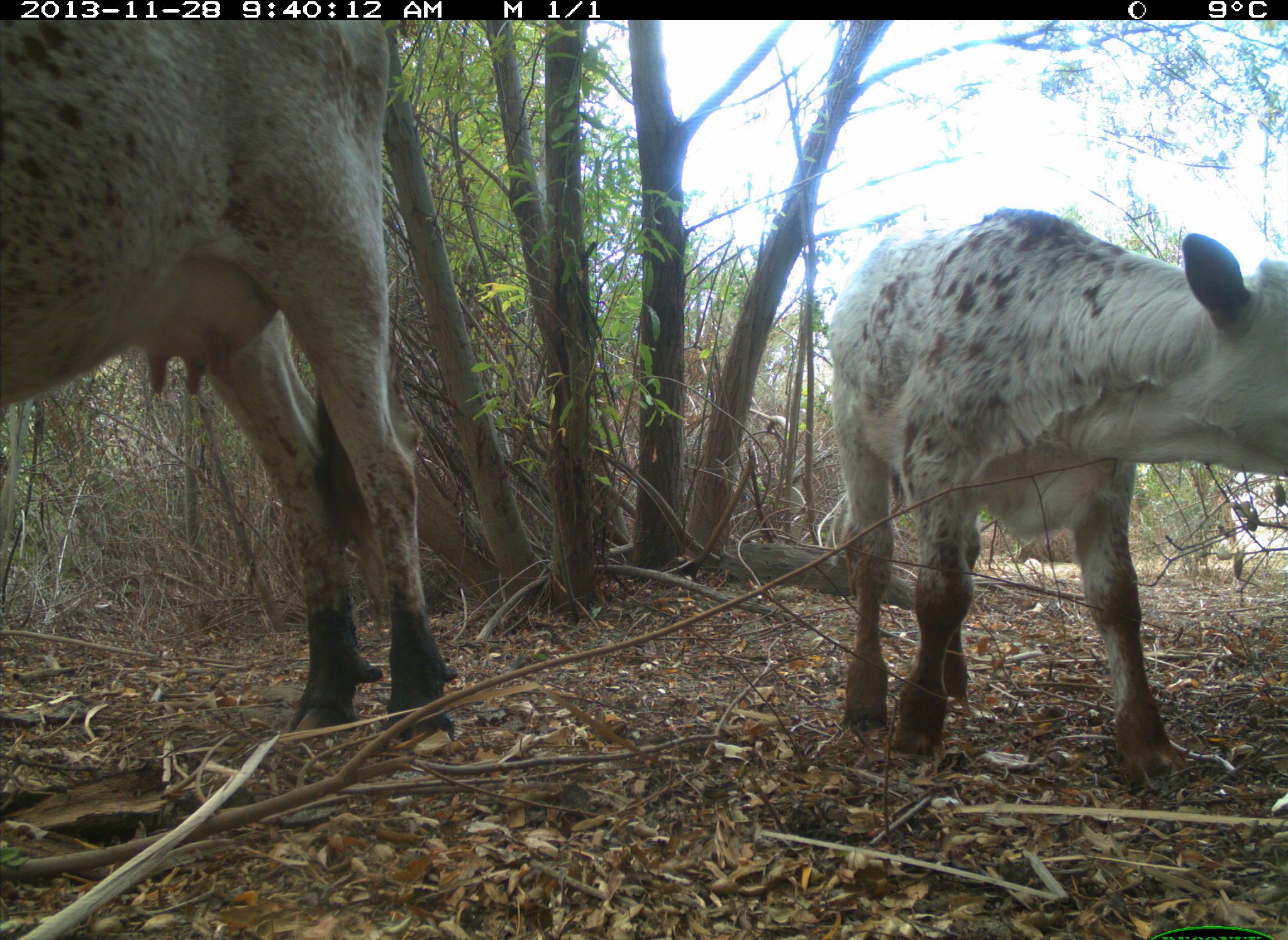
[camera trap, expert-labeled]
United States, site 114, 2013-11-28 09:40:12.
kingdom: Animalia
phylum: Chordata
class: Mammalia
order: Artiodactyla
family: Bovidae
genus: Bos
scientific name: Bos taurus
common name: cow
Cow (Bos taurus).